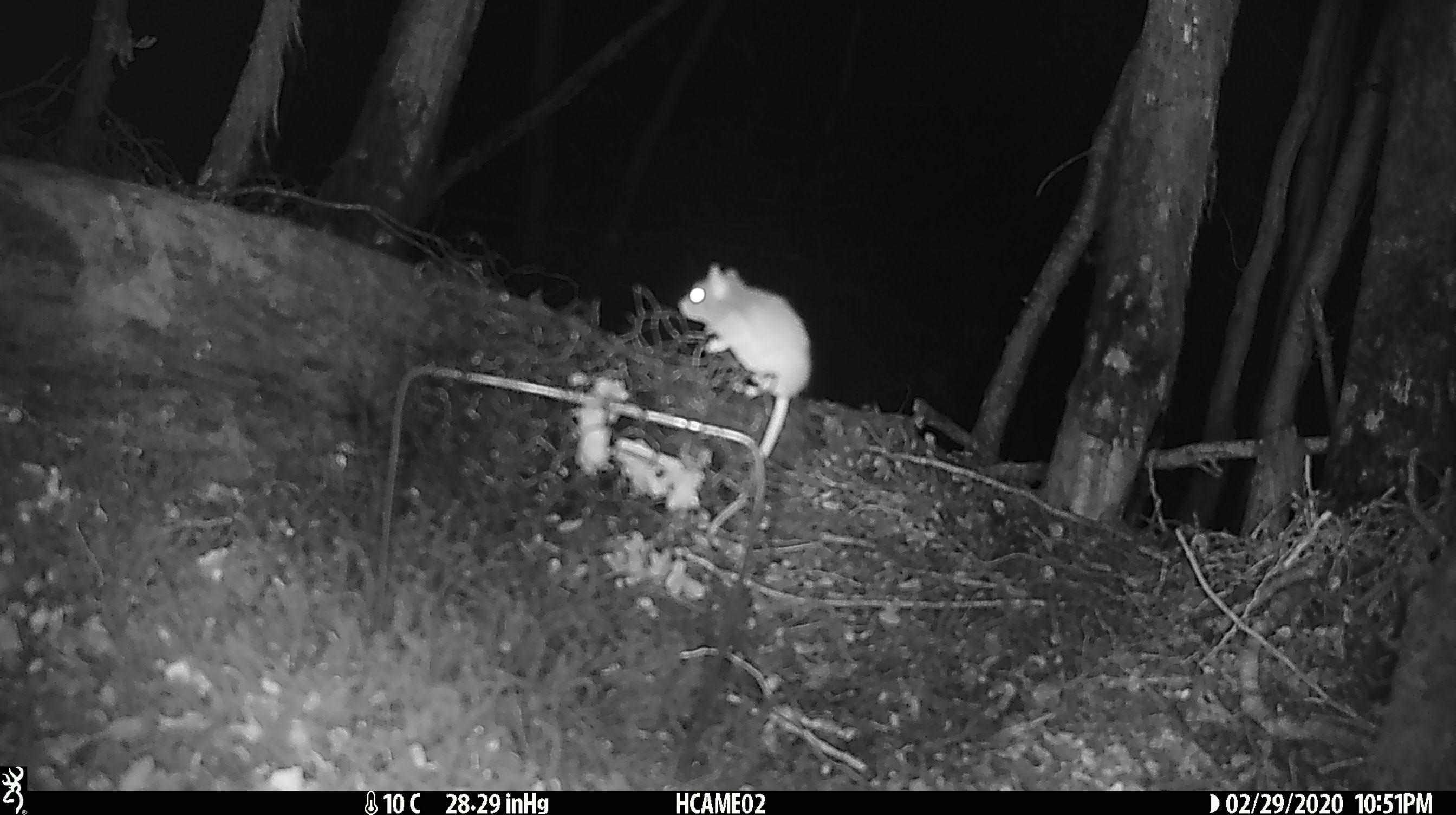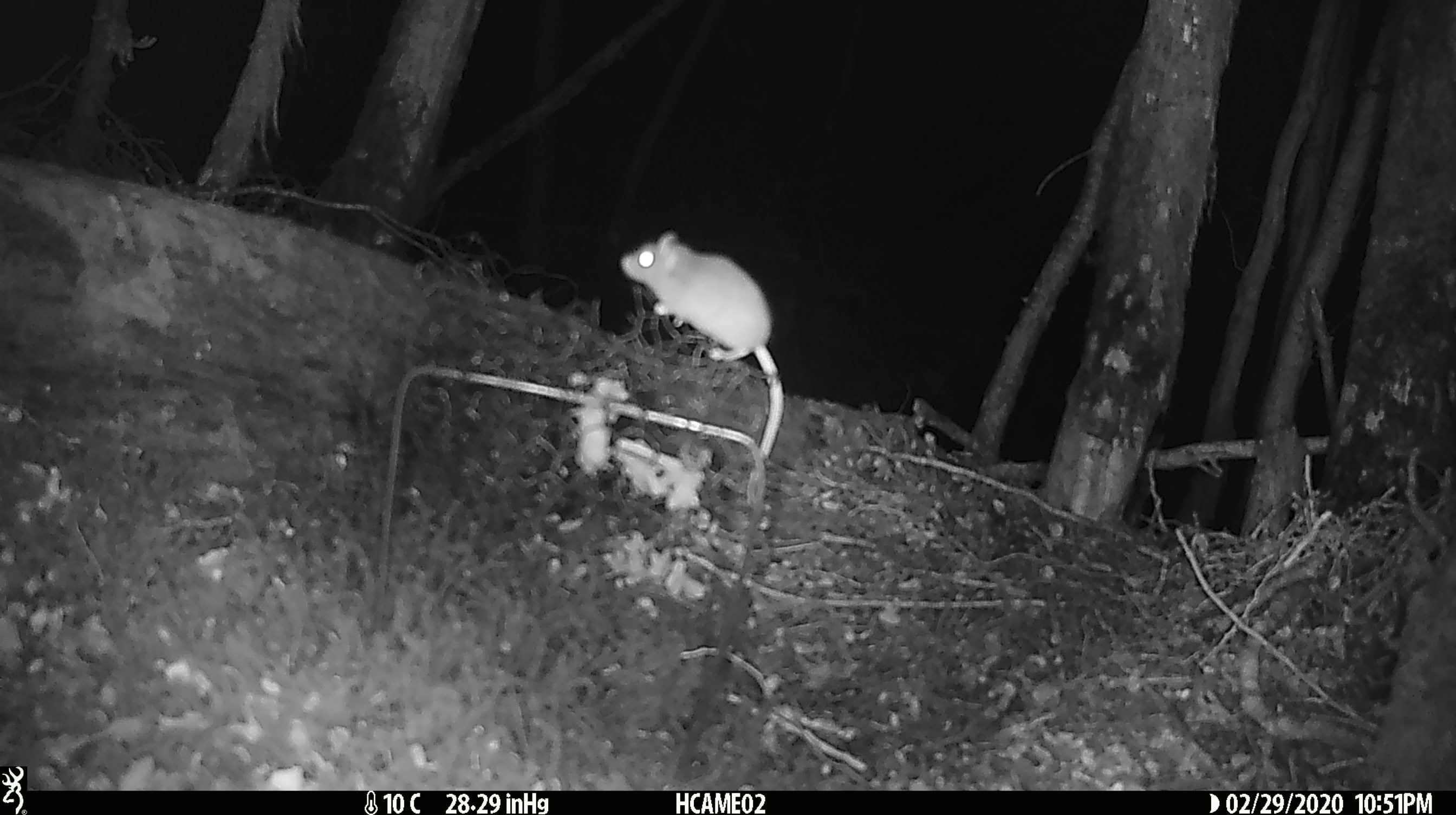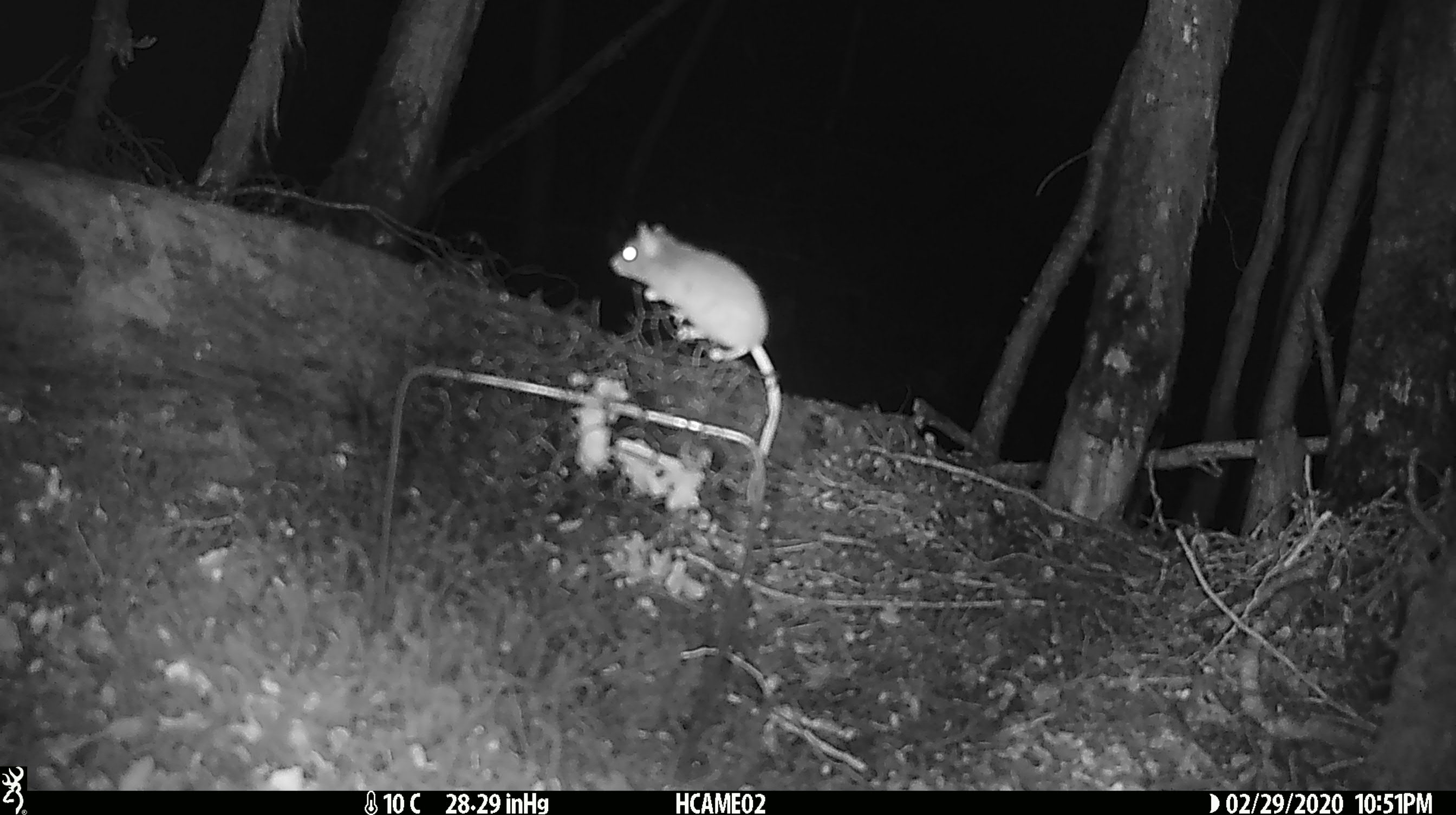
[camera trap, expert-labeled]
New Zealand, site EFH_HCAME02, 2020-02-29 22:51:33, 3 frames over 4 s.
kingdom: Animalia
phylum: Chordata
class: Mammalia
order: Rodentia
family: Muridae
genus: Mus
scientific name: Mus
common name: mouse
Mouse (Mus).